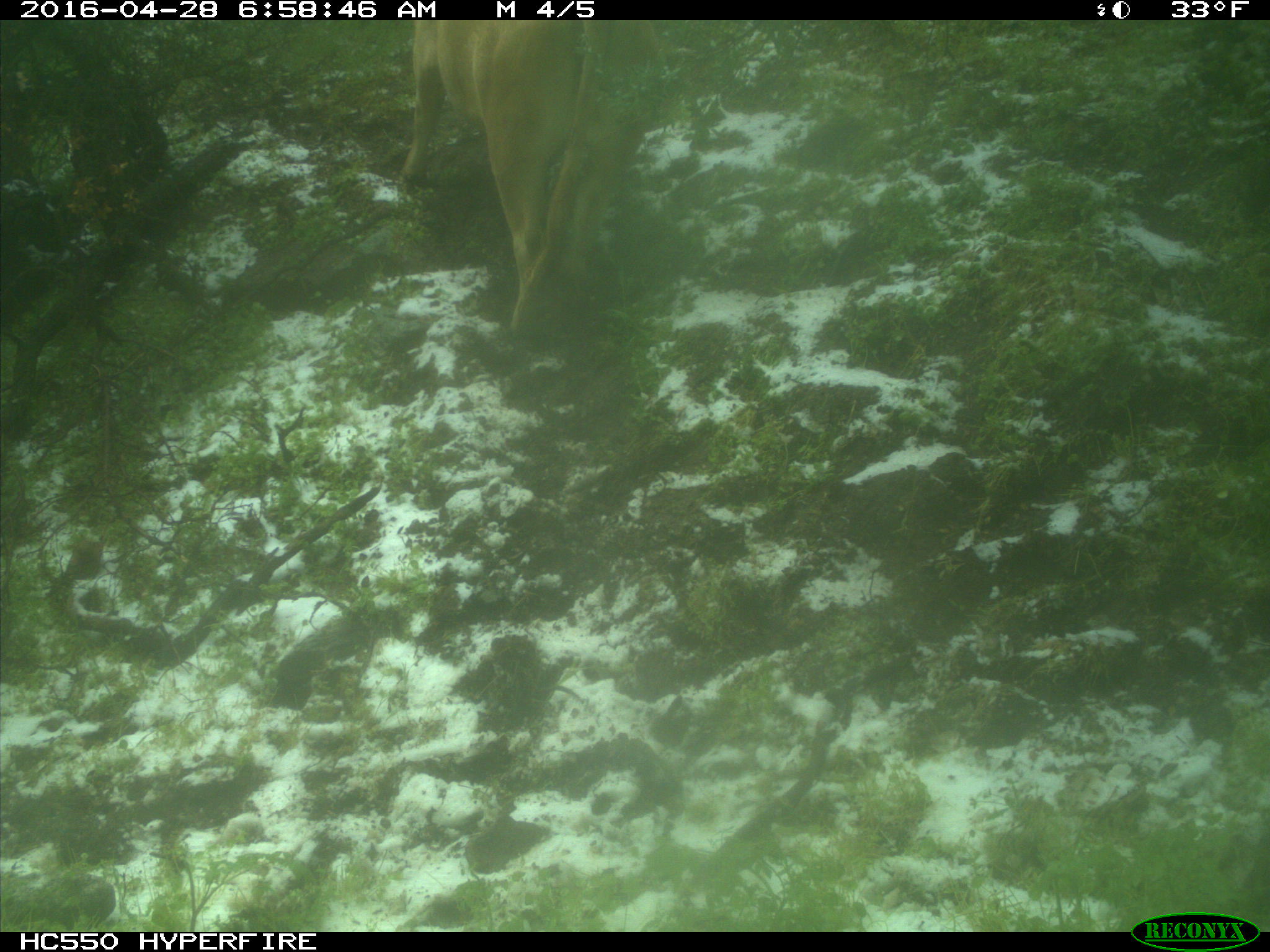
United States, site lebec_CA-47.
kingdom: Animalia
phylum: Chordata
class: Mammalia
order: Artiodactyla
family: Bovidae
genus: Bos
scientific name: Bos taurus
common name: domestic cow